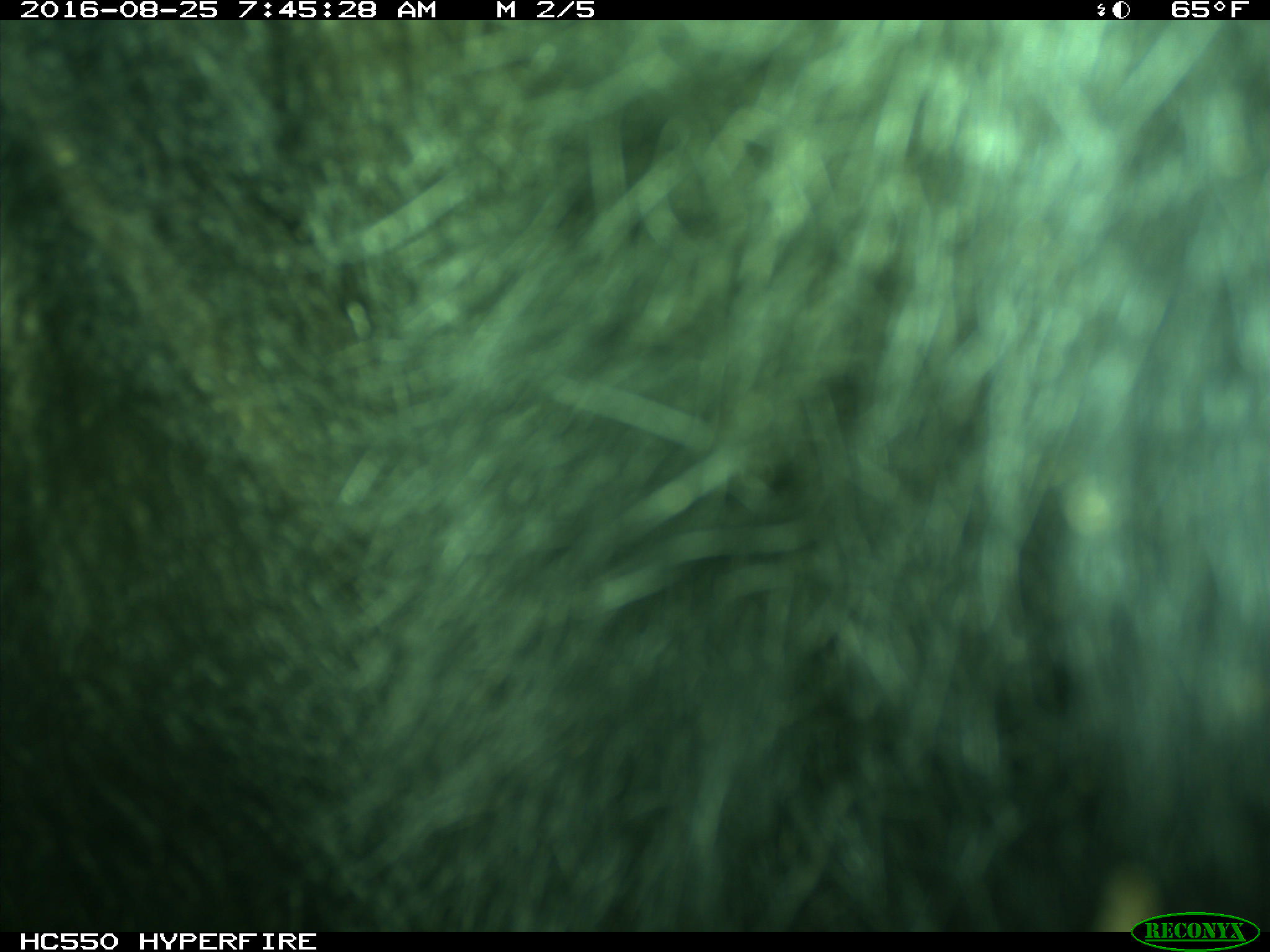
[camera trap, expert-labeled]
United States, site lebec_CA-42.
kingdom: Animalia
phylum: Chordata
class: Mammalia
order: Carnivora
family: Ursidae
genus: Ursus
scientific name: Ursus americanus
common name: american black bear